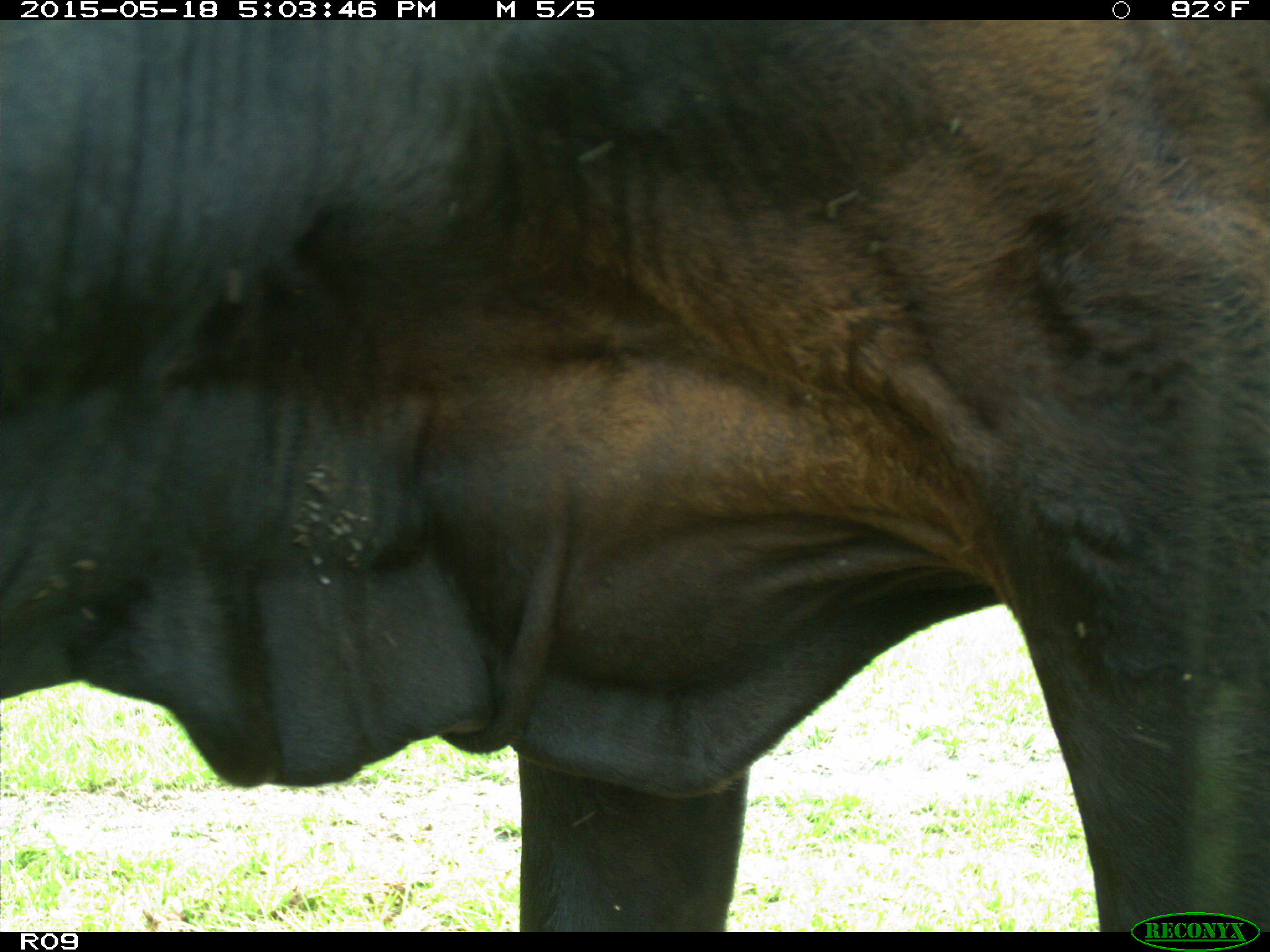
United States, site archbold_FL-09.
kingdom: Animalia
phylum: Chordata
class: Mammalia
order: Artiodactyla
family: Bovidae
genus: Bos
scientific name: Bos taurus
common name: domestic cow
Bos taurus (domestic cow).